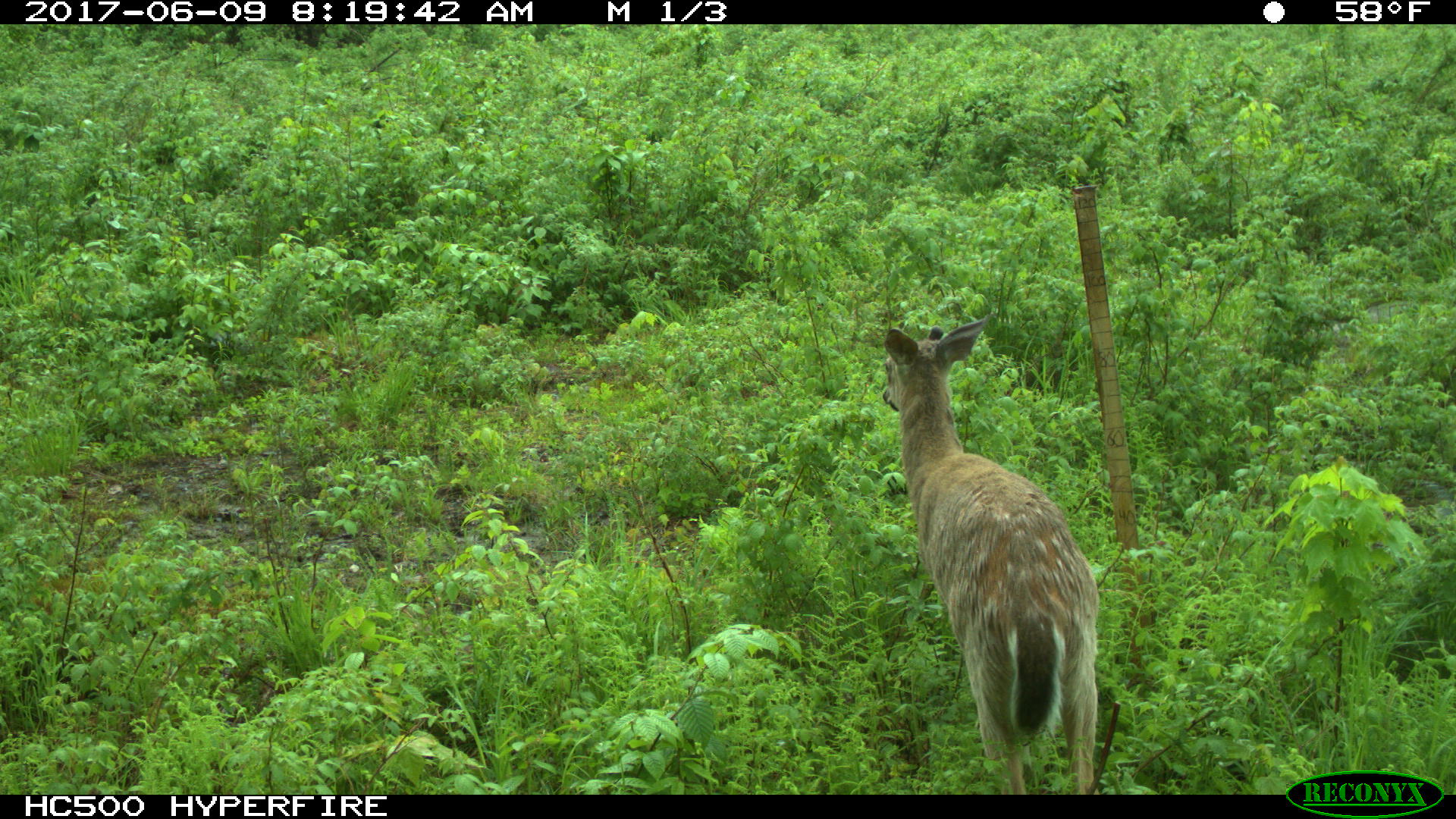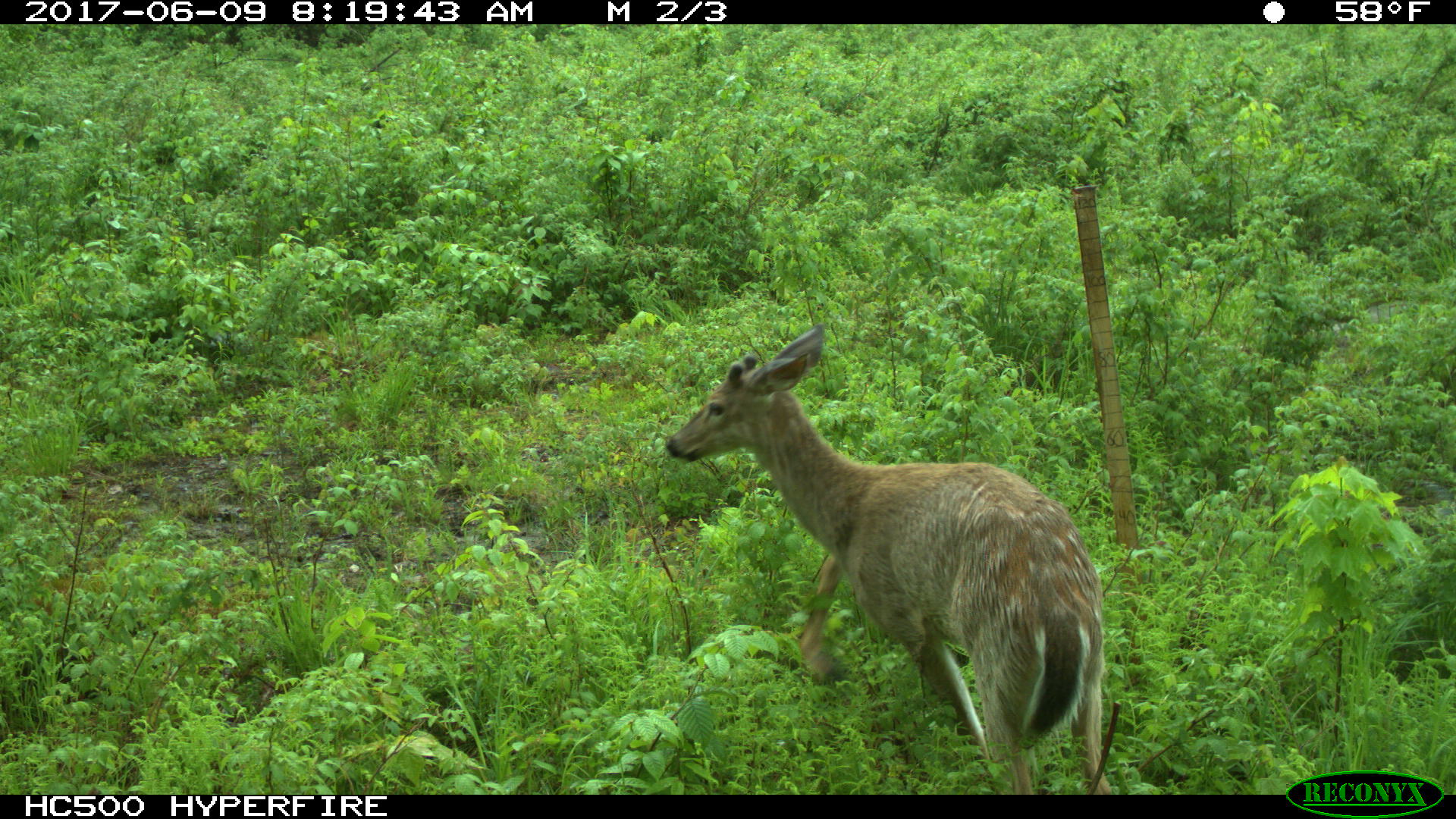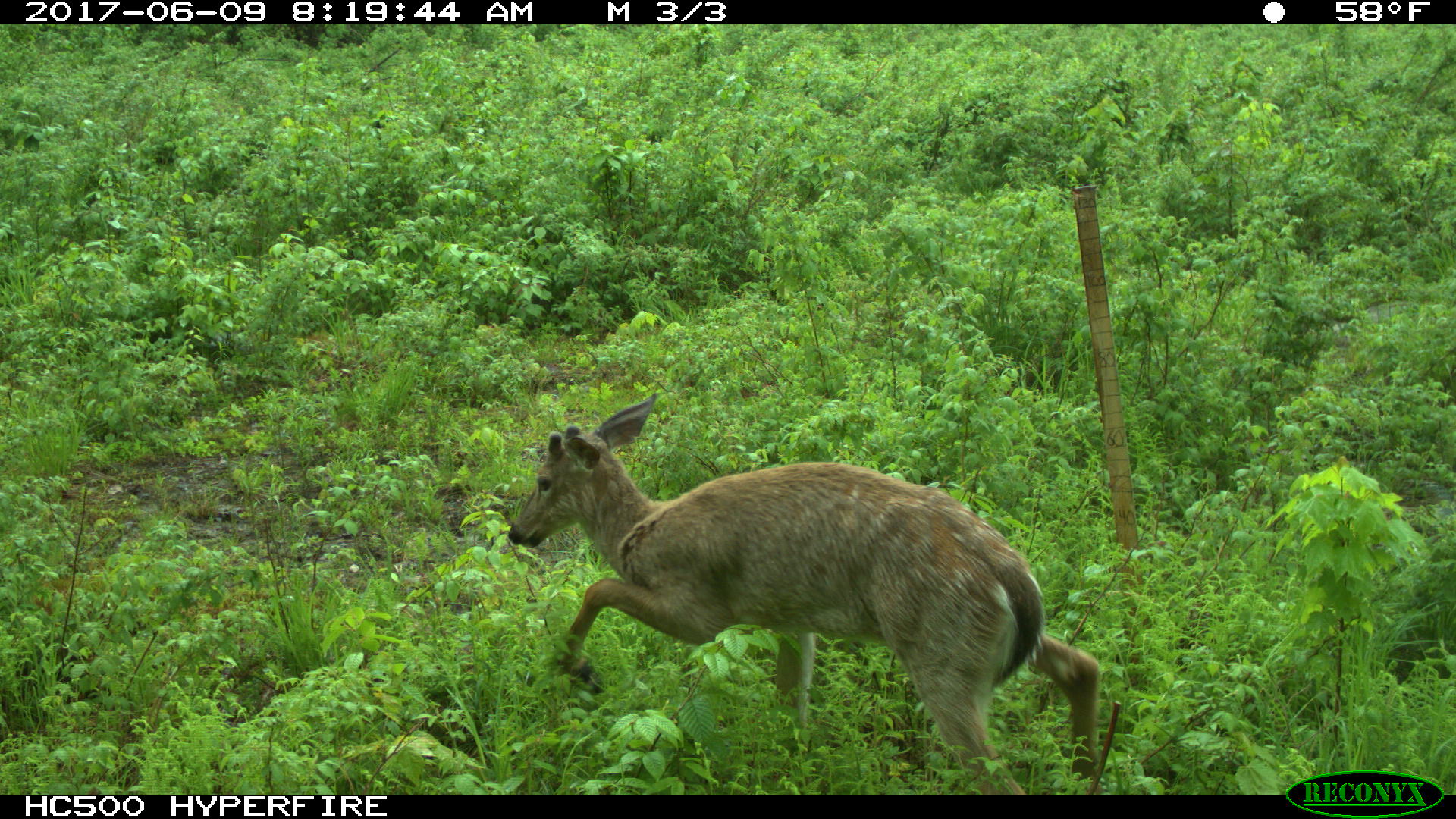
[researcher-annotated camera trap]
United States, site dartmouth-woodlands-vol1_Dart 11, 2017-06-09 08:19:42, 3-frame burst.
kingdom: Animalia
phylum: Chordata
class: Mammalia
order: Artiodactyla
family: Cervidae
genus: Odocoileus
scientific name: Odocoileus virginianus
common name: white-tailed deer